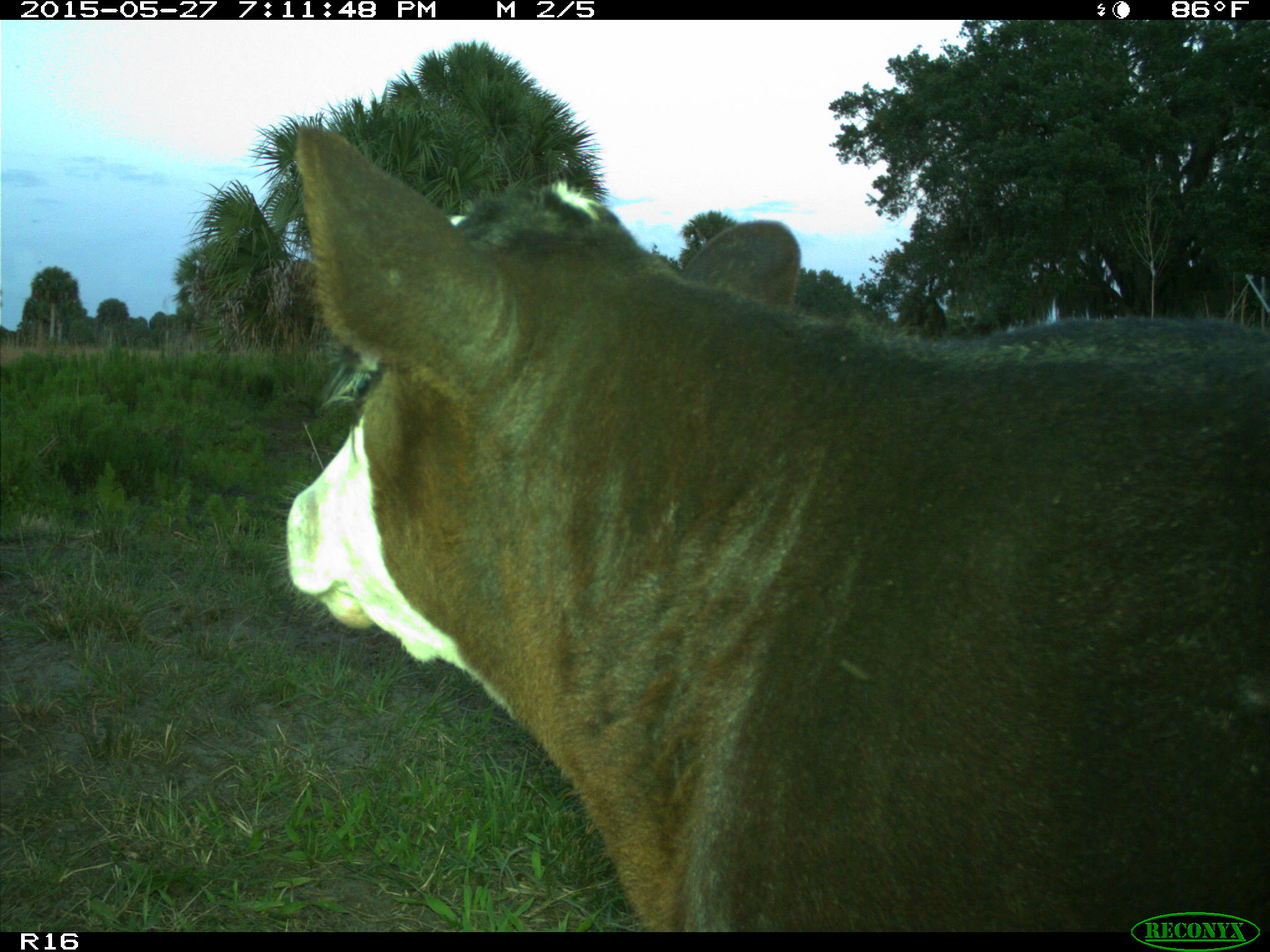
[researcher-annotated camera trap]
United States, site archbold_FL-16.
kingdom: Animalia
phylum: Chordata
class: Mammalia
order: Artiodactyla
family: Bovidae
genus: Bos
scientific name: Bos taurus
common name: domestic cow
Bos taurus (domestic cow).